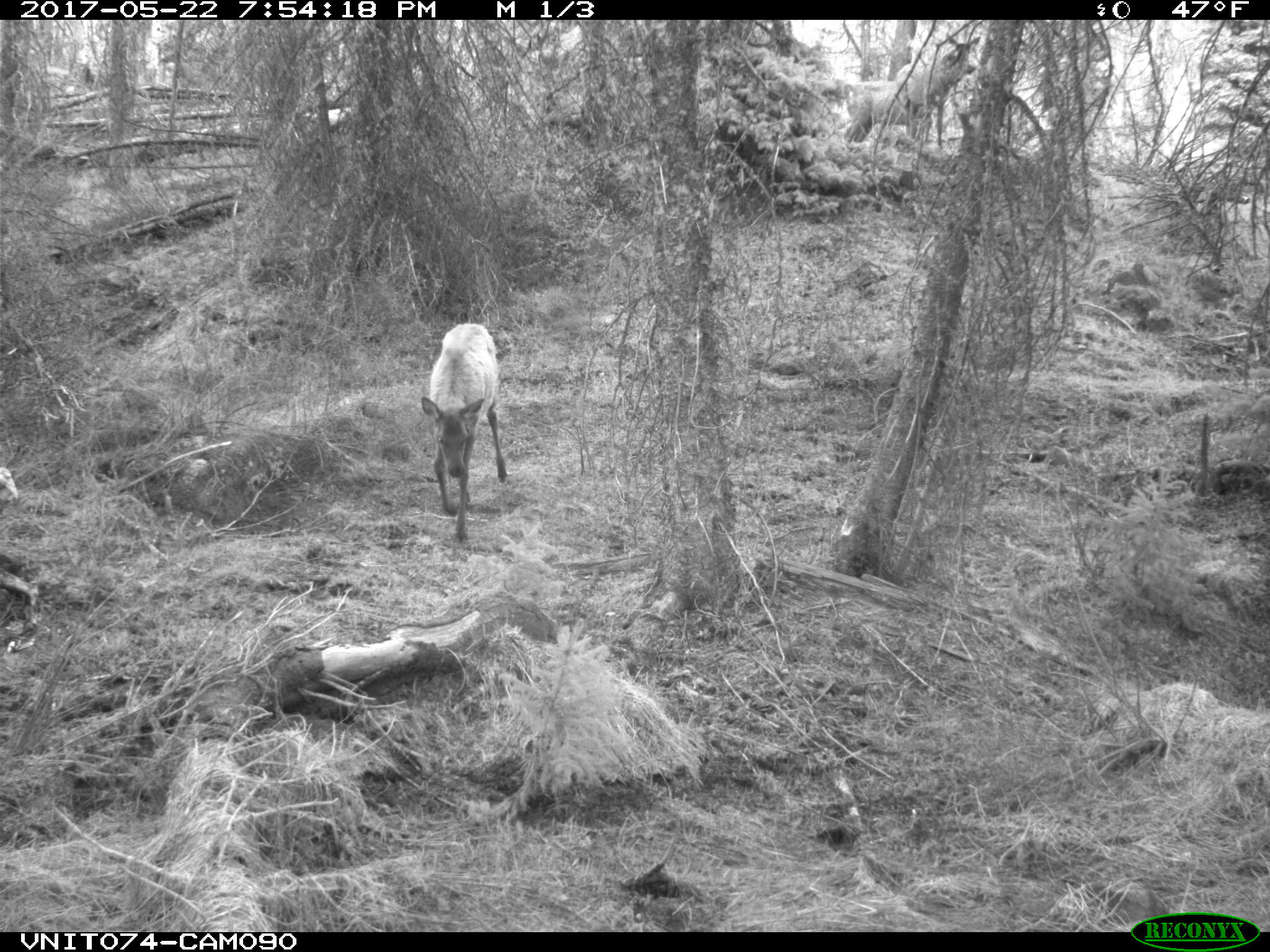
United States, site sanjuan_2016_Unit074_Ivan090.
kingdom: Animalia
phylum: Chordata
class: Mammalia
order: Artiodactyla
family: Cervidae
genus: Cervus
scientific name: Cervus elaphus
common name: red deer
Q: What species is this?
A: Cervus elaphus (red deer).